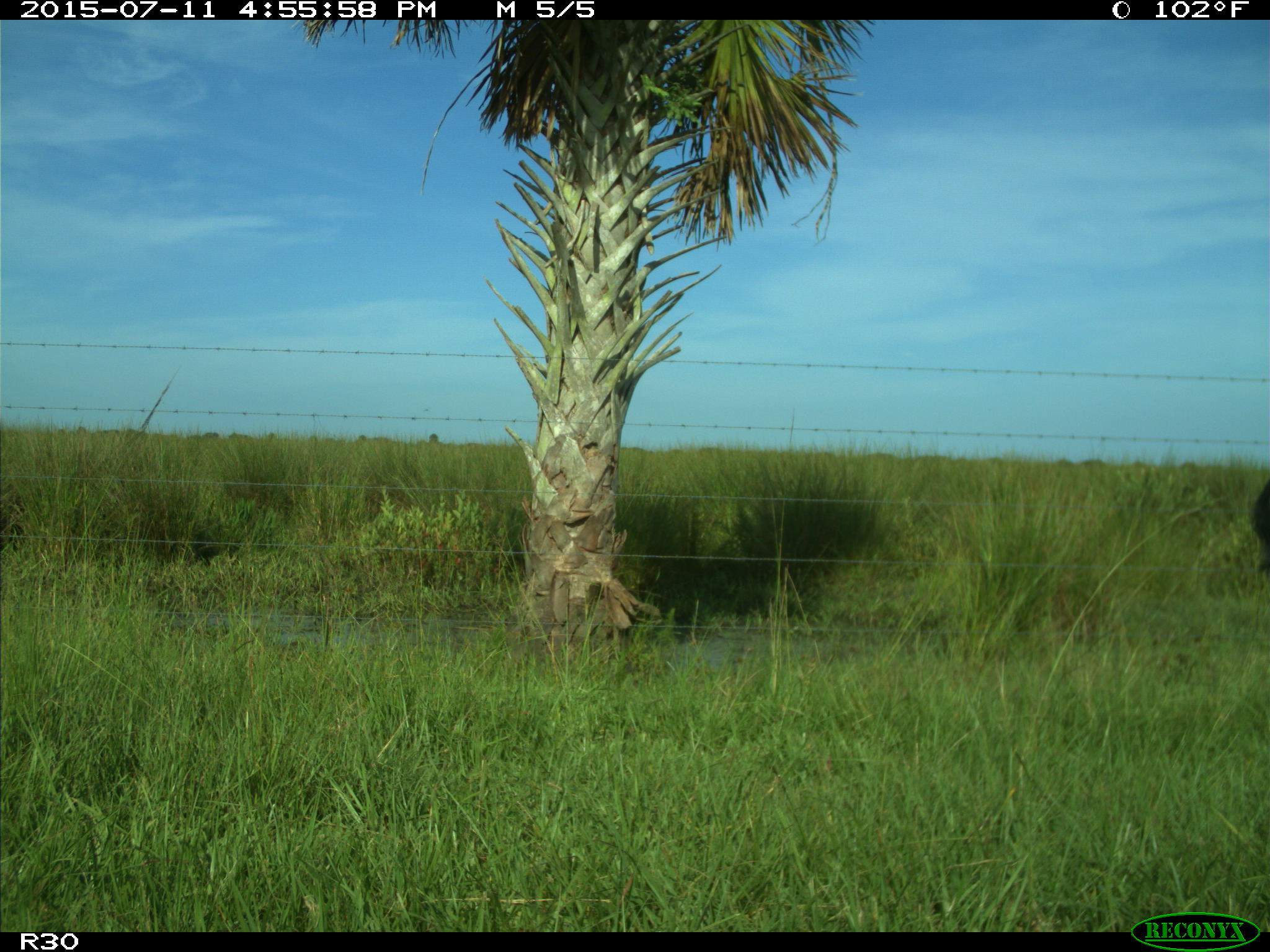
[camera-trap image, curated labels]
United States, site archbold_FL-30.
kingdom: Animalia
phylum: Chordata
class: Mammalia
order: Artiodactyla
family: Bovidae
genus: Bos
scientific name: Bos taurus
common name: domestic cow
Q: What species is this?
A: Bos taurus (domestic cow).